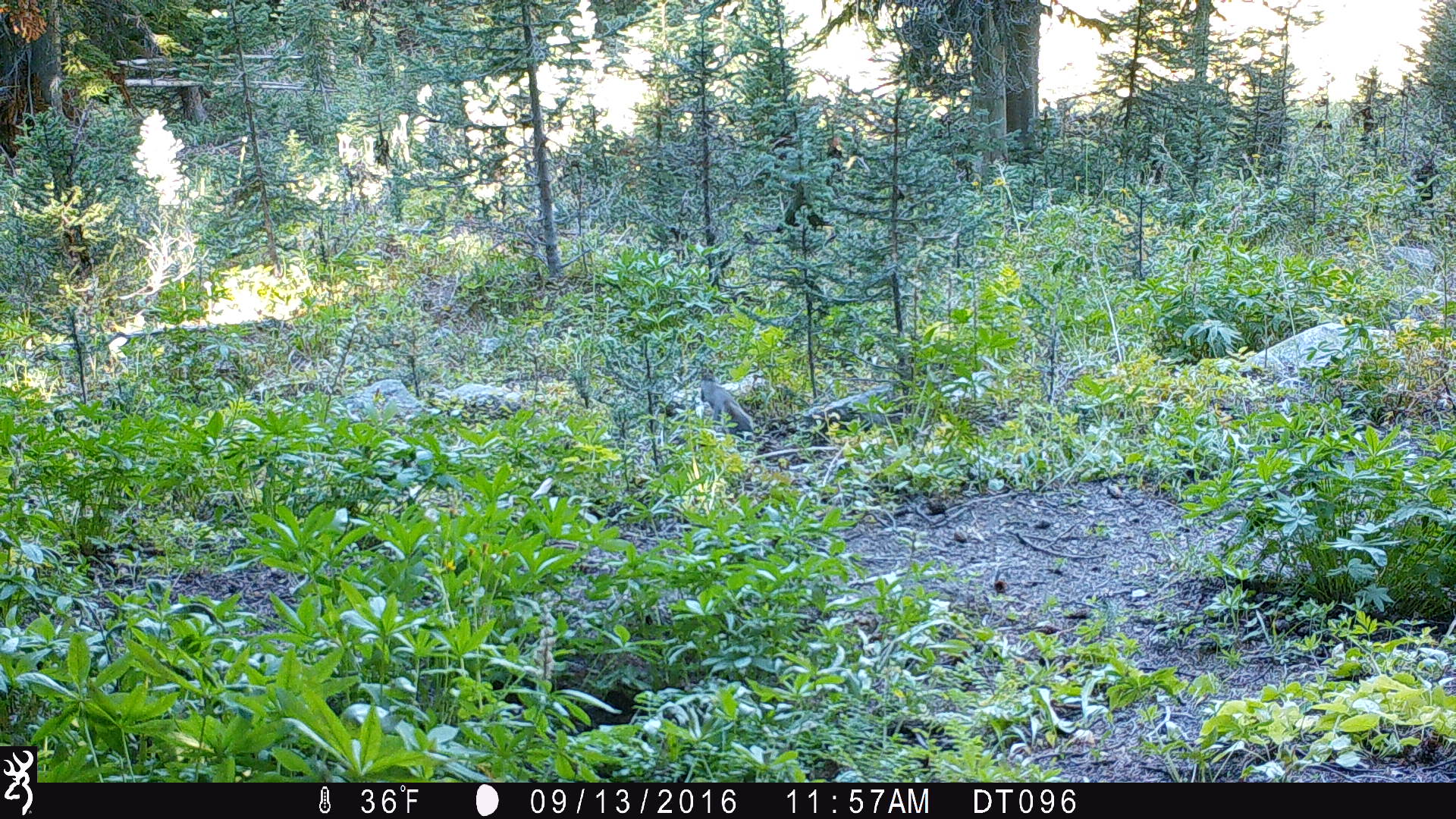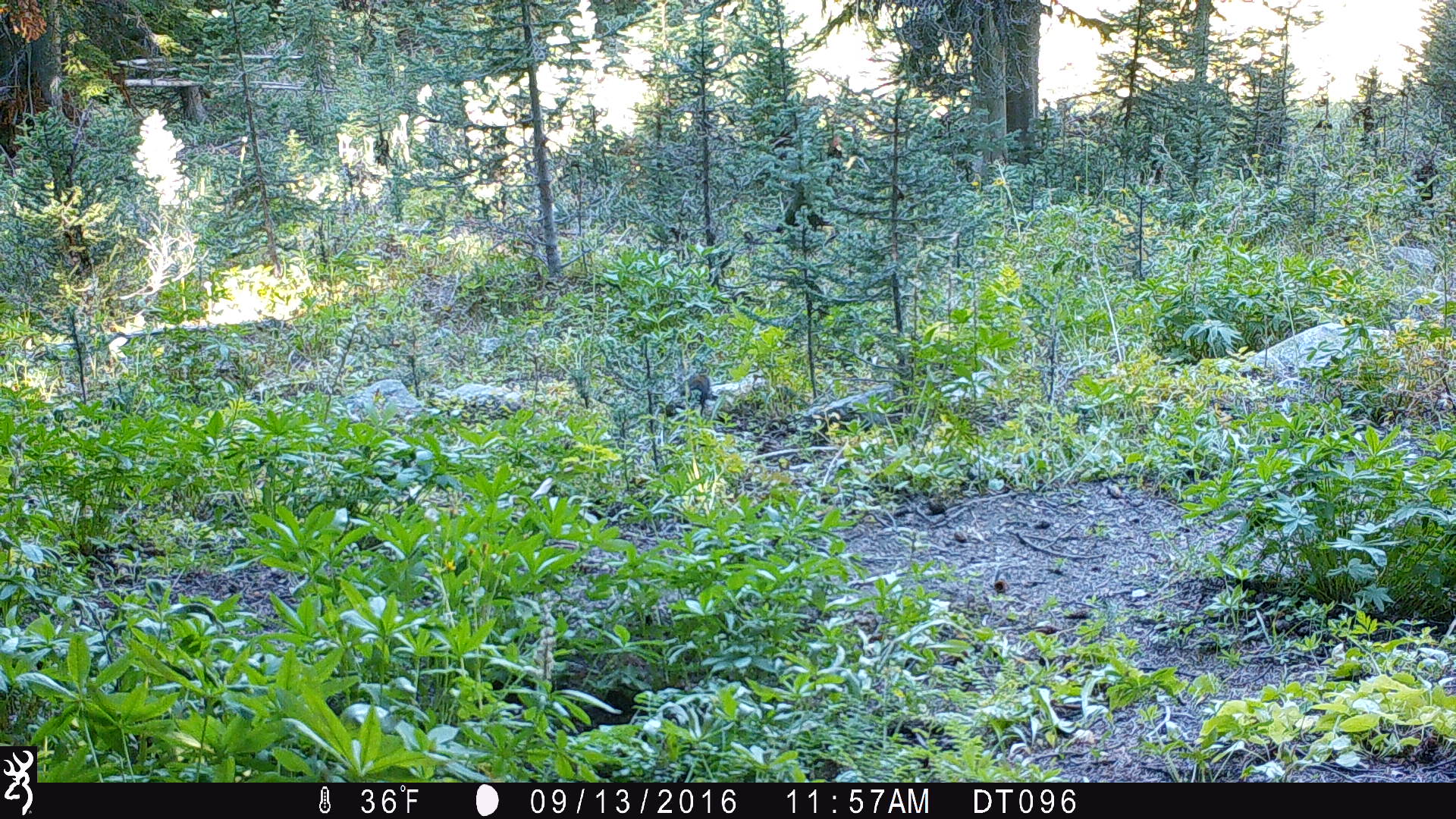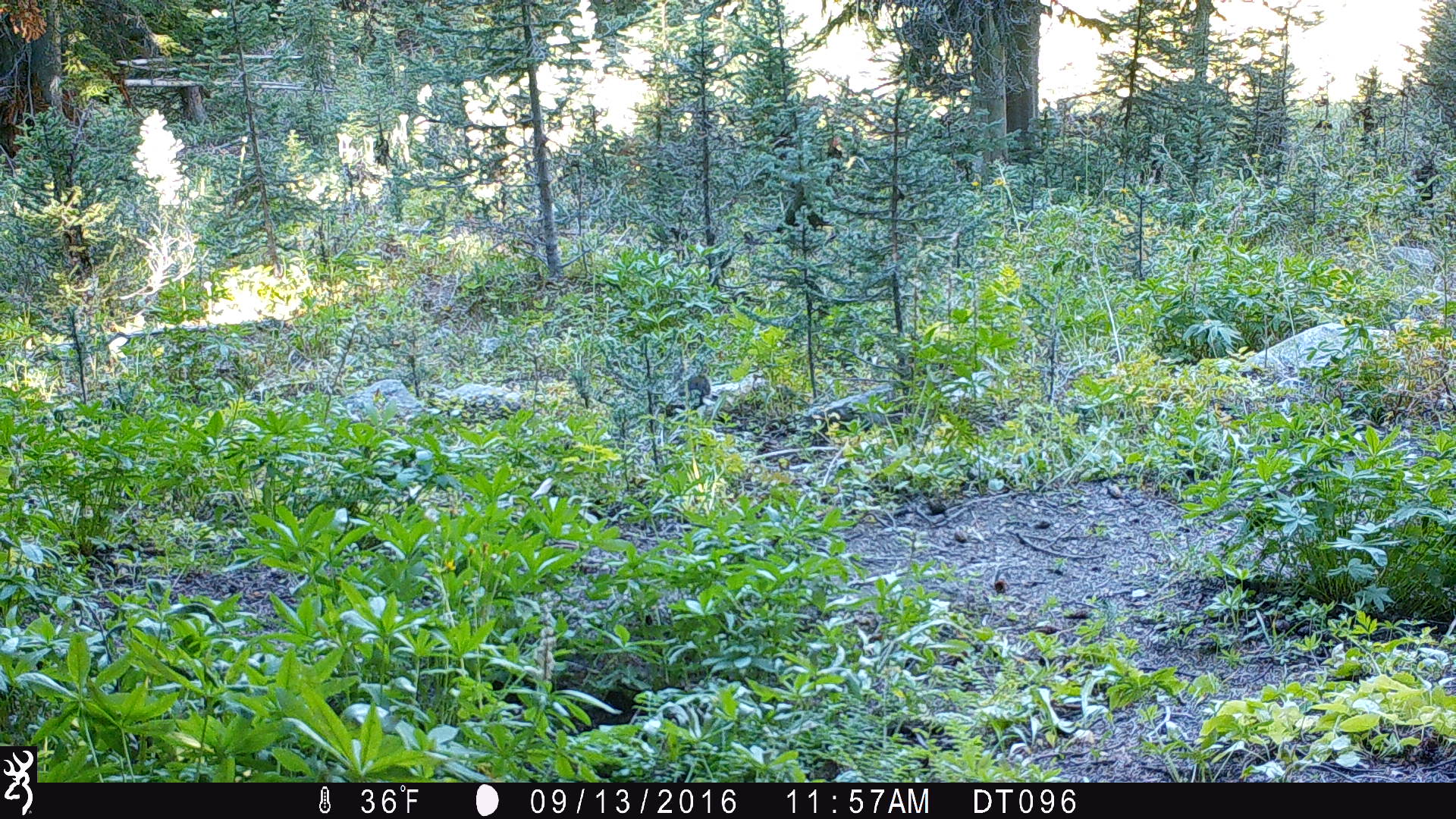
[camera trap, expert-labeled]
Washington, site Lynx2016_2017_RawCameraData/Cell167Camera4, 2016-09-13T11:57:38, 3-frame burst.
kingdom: Animalia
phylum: Chordata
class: Mammalia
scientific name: Mammalia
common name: small mammal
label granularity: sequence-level